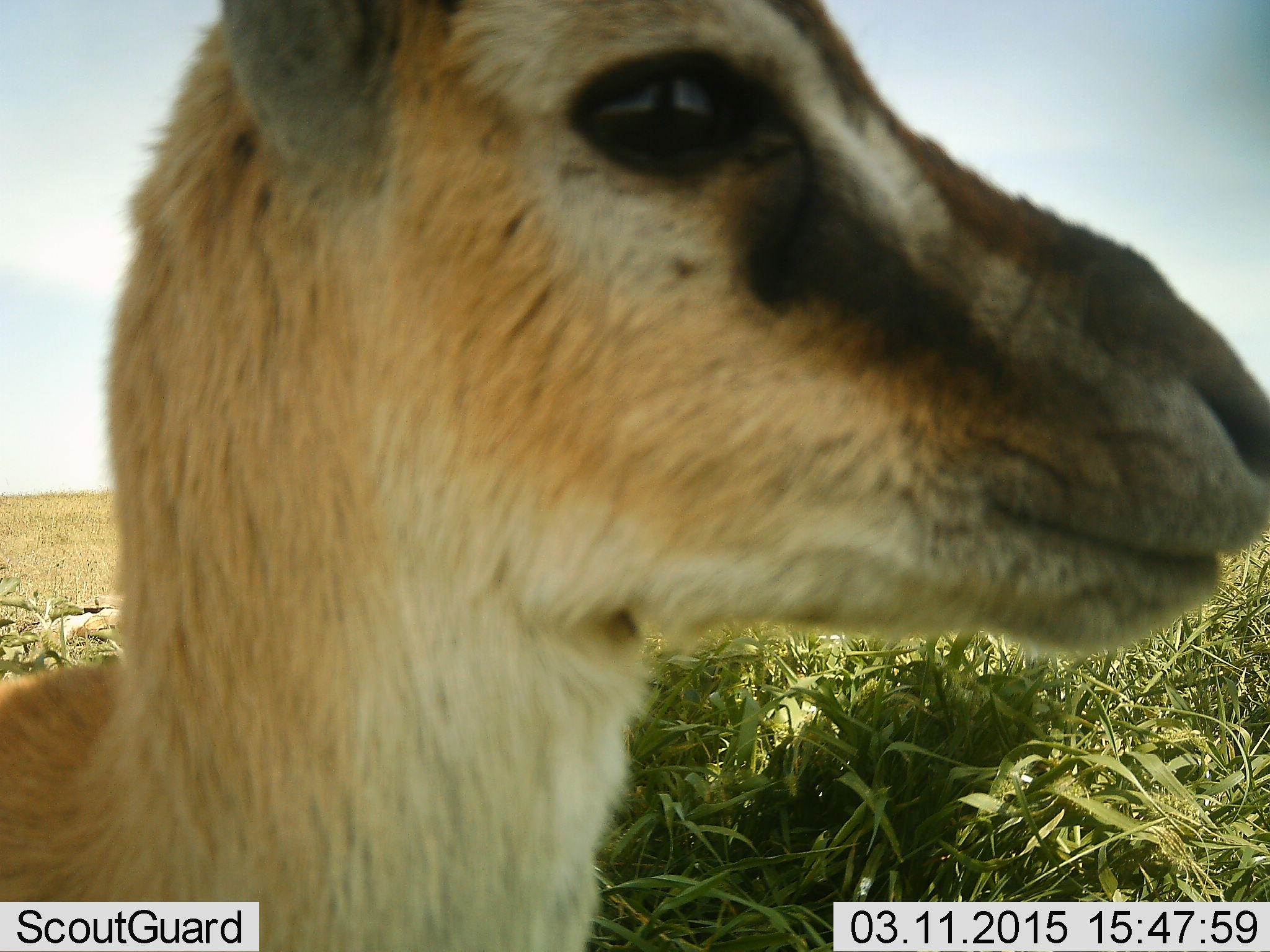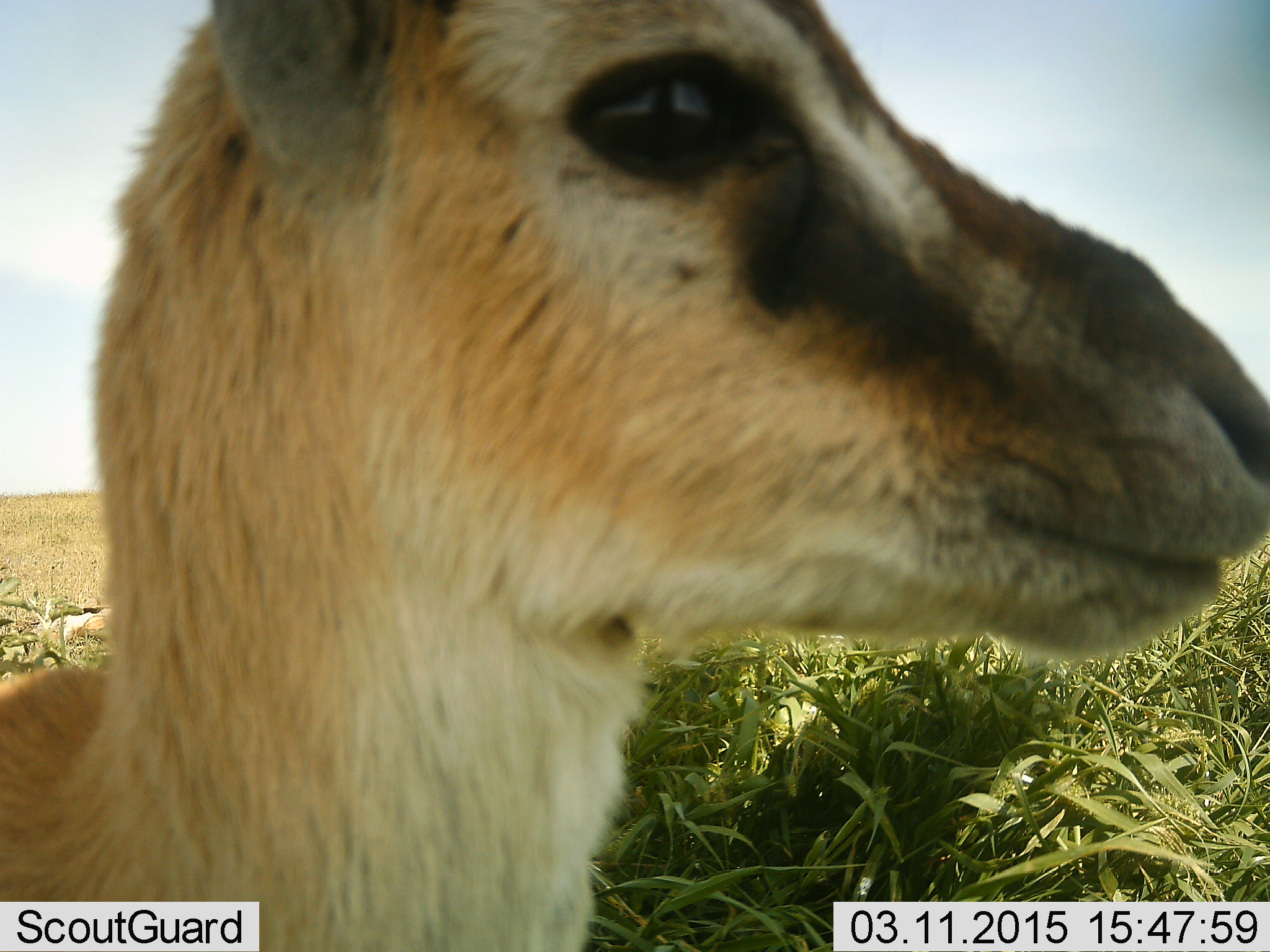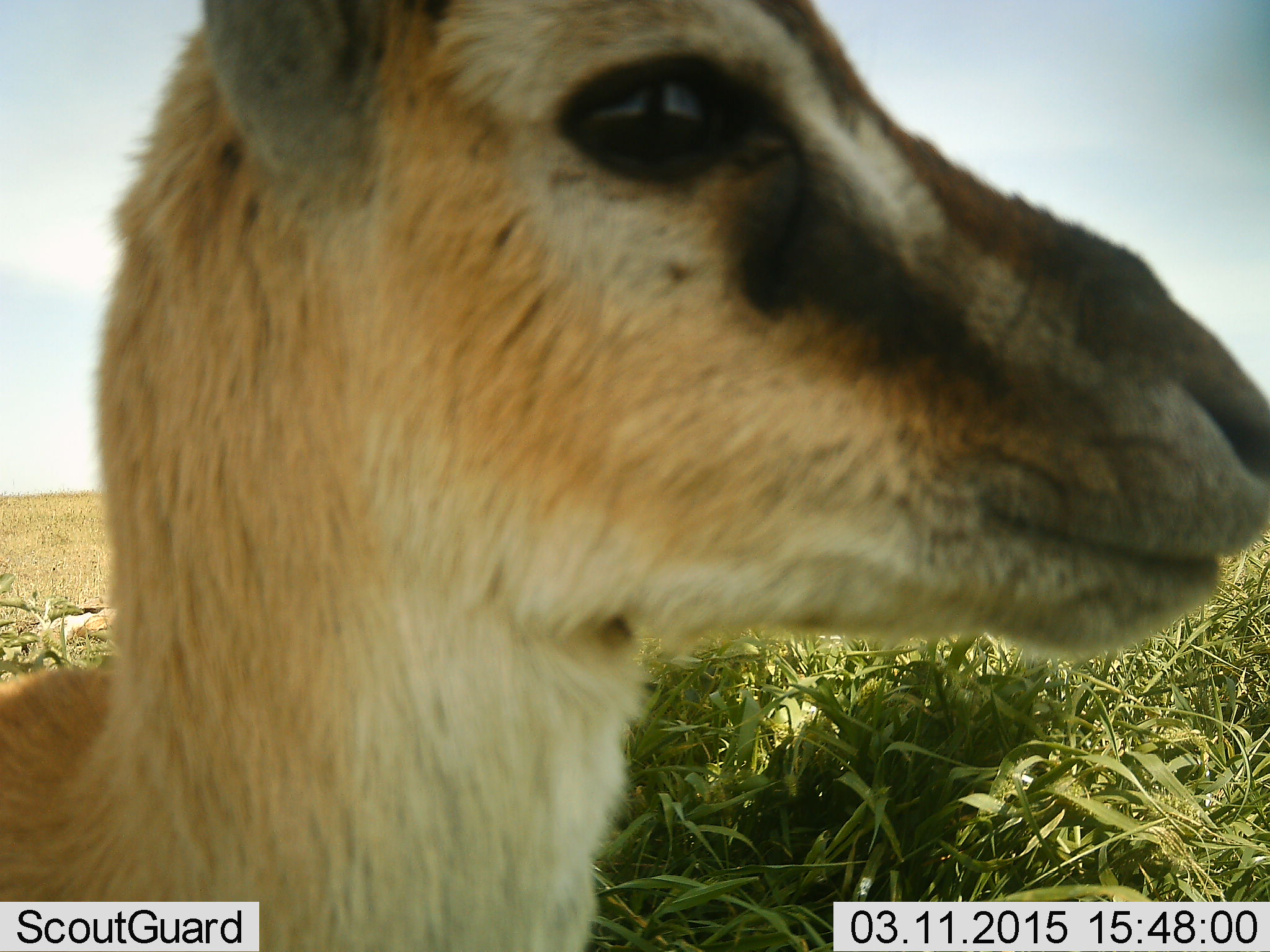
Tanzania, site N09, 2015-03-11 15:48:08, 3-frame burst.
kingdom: Animalia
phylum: Chordata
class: Mammalia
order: Artiodactyla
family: Bovidae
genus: Eudorcas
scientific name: Eudorcas thomsonii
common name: thomson's gazelle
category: gazellethomsons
Gazellethomsons (thomson's gazelle) (Eudorcas thomsonii), count 1. Behavior (volunteer vote fractions): standing 100%, resting 0%, moving 0%, interacting 0%. Young present (vote fraction): 0%. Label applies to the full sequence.